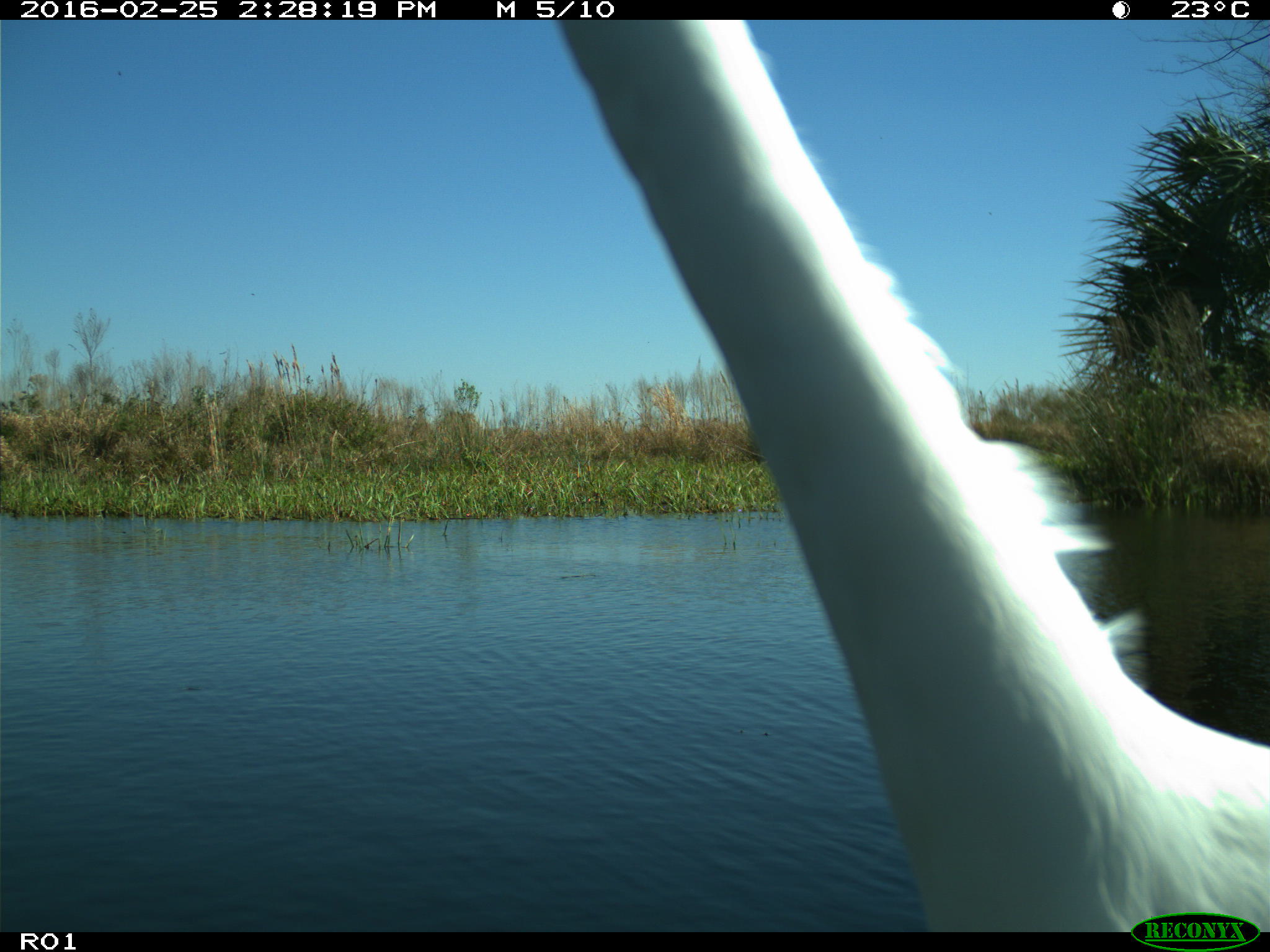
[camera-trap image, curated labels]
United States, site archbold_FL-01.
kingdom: Animalia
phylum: Chordata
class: Aves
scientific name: Aves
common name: birds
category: unidentified bird